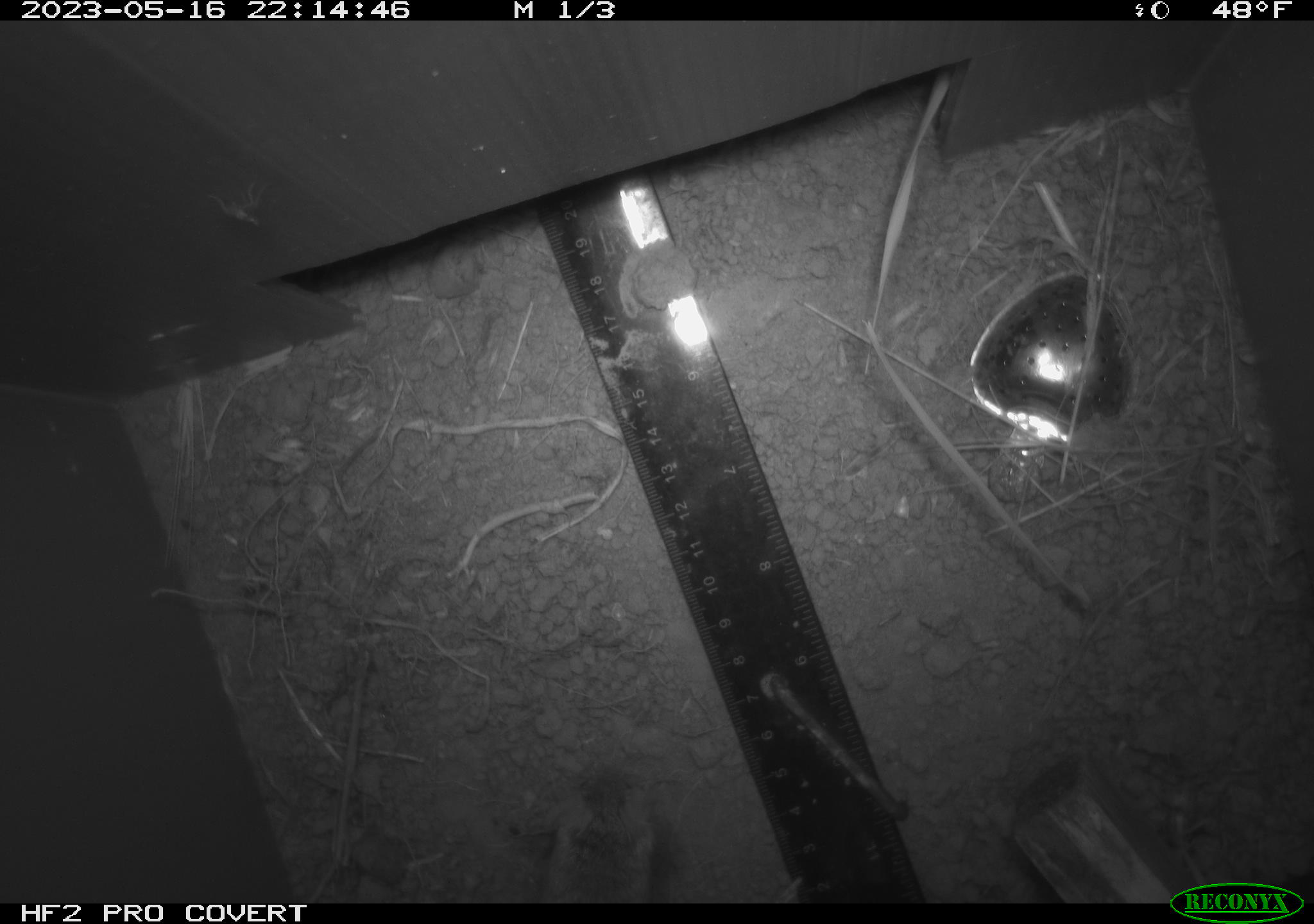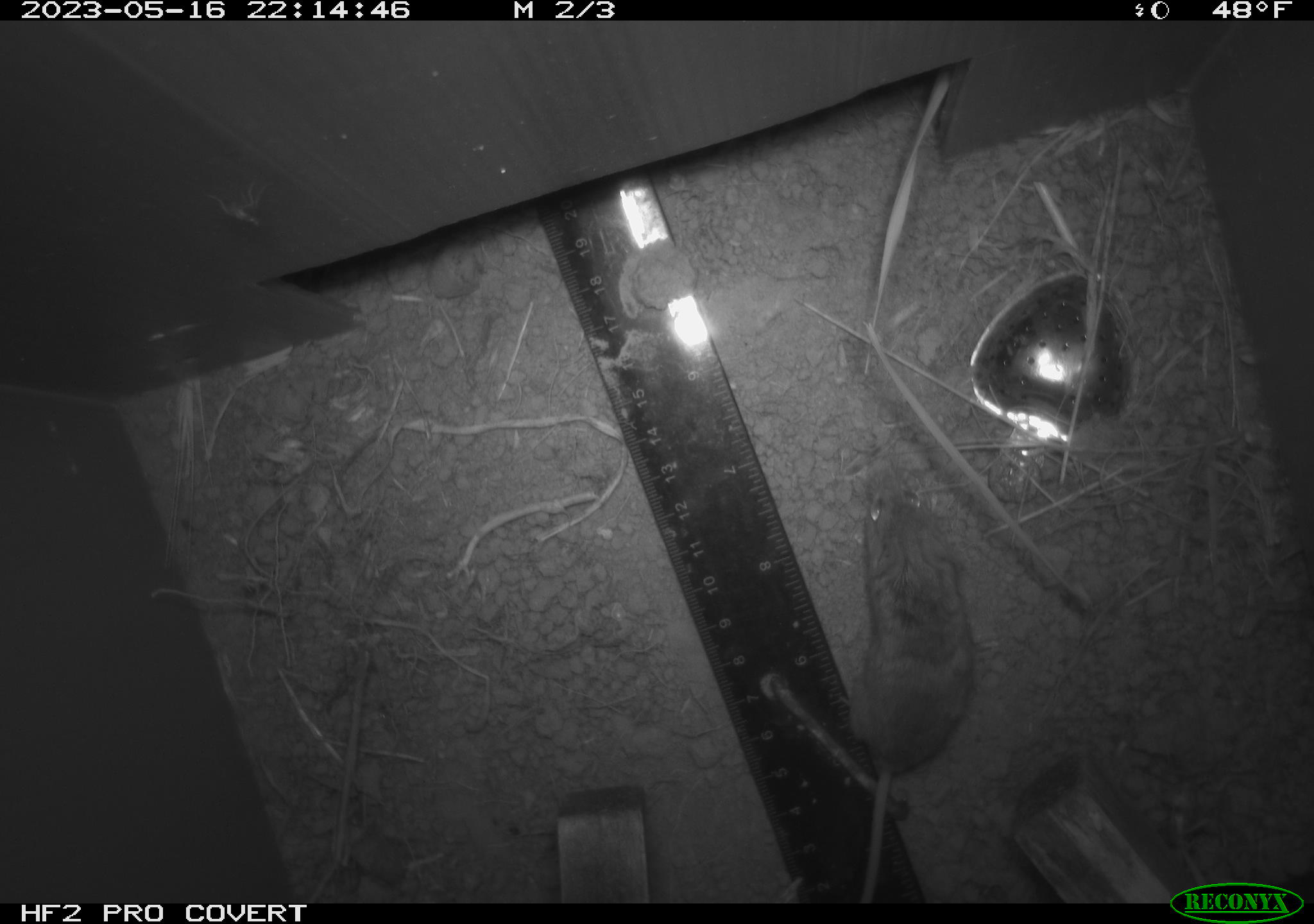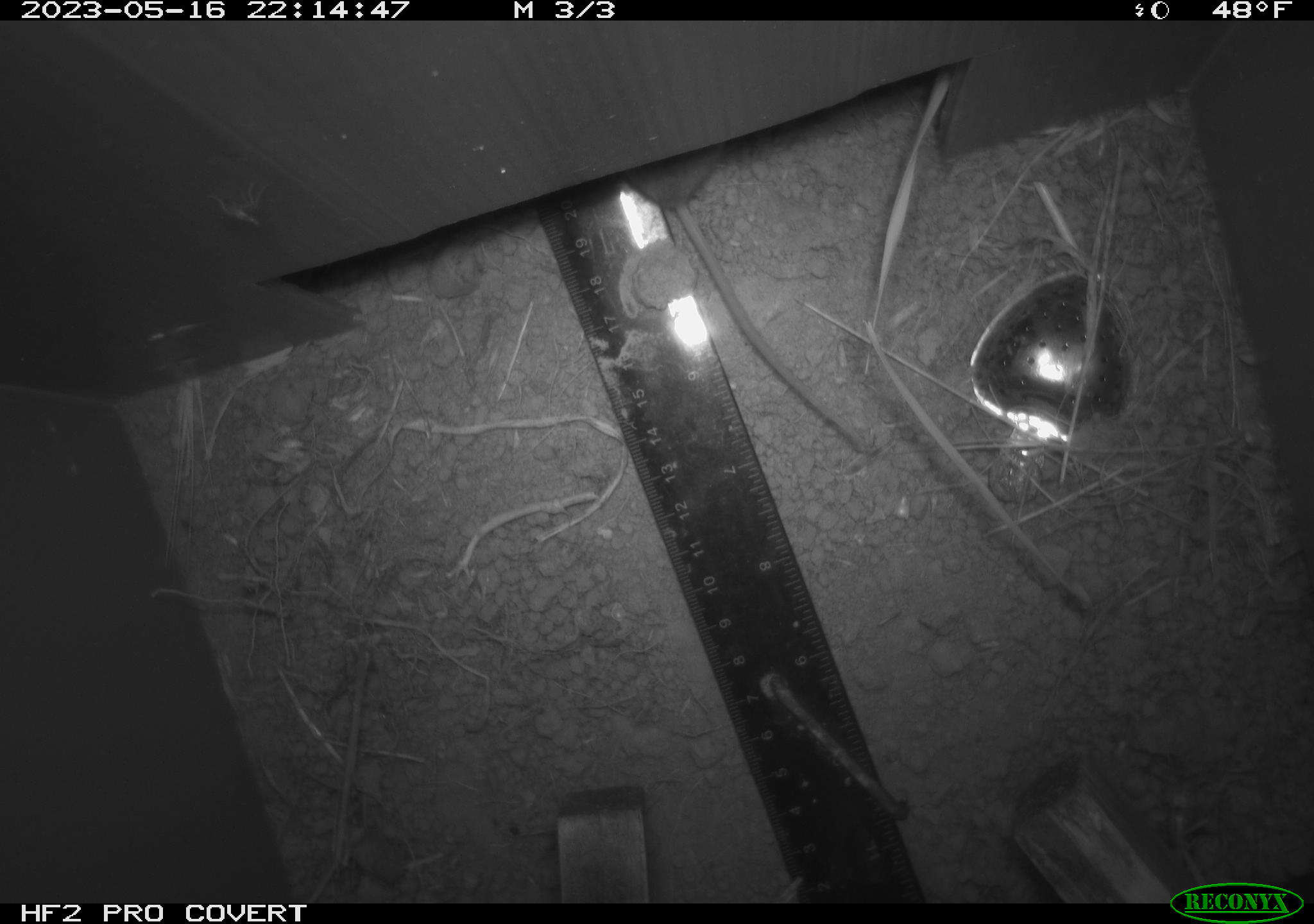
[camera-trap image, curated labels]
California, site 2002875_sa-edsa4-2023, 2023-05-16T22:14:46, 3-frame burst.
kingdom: Animalia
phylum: Chordata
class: Mammalia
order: Rodentia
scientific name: Rodentia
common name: mouse species